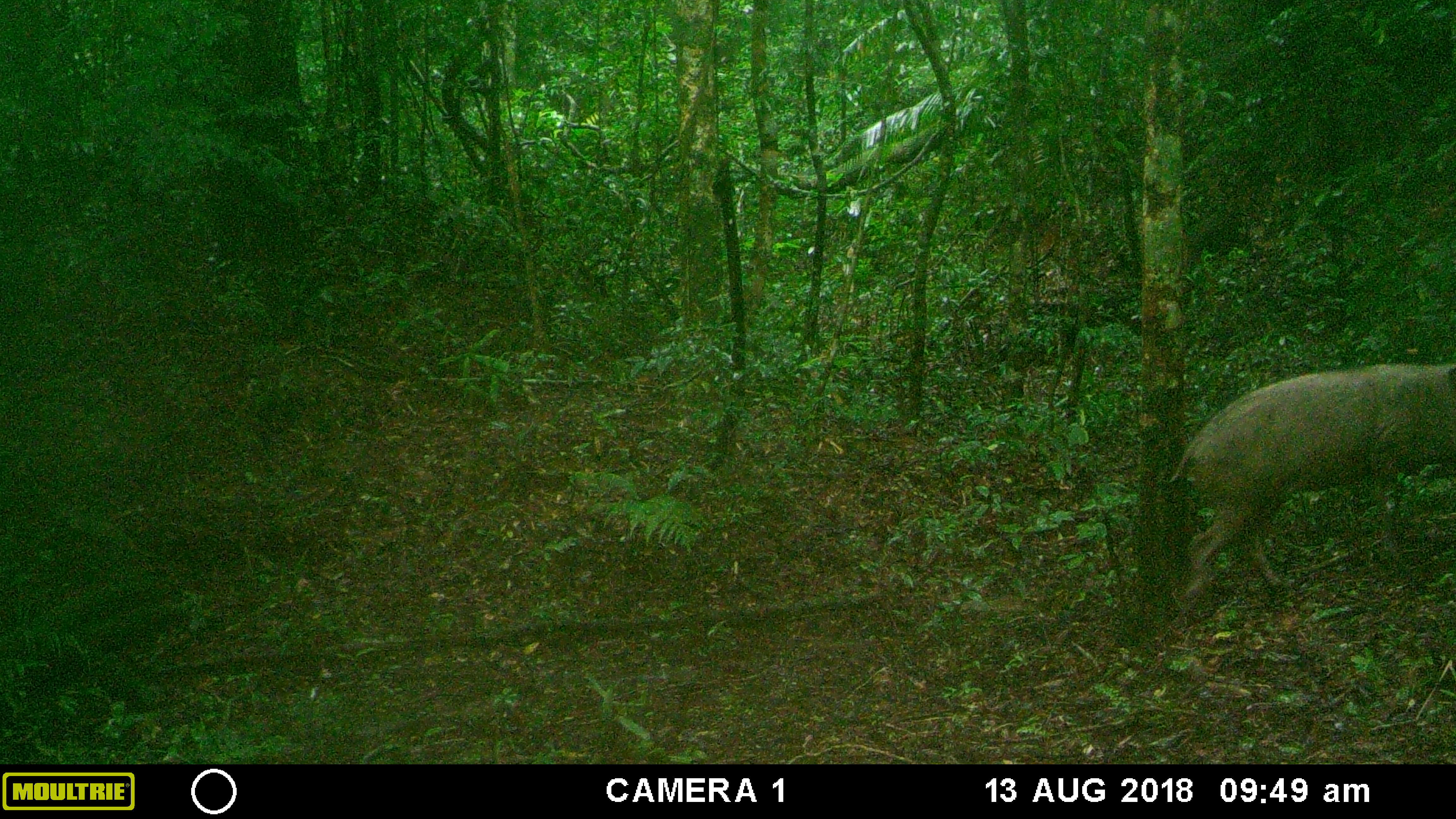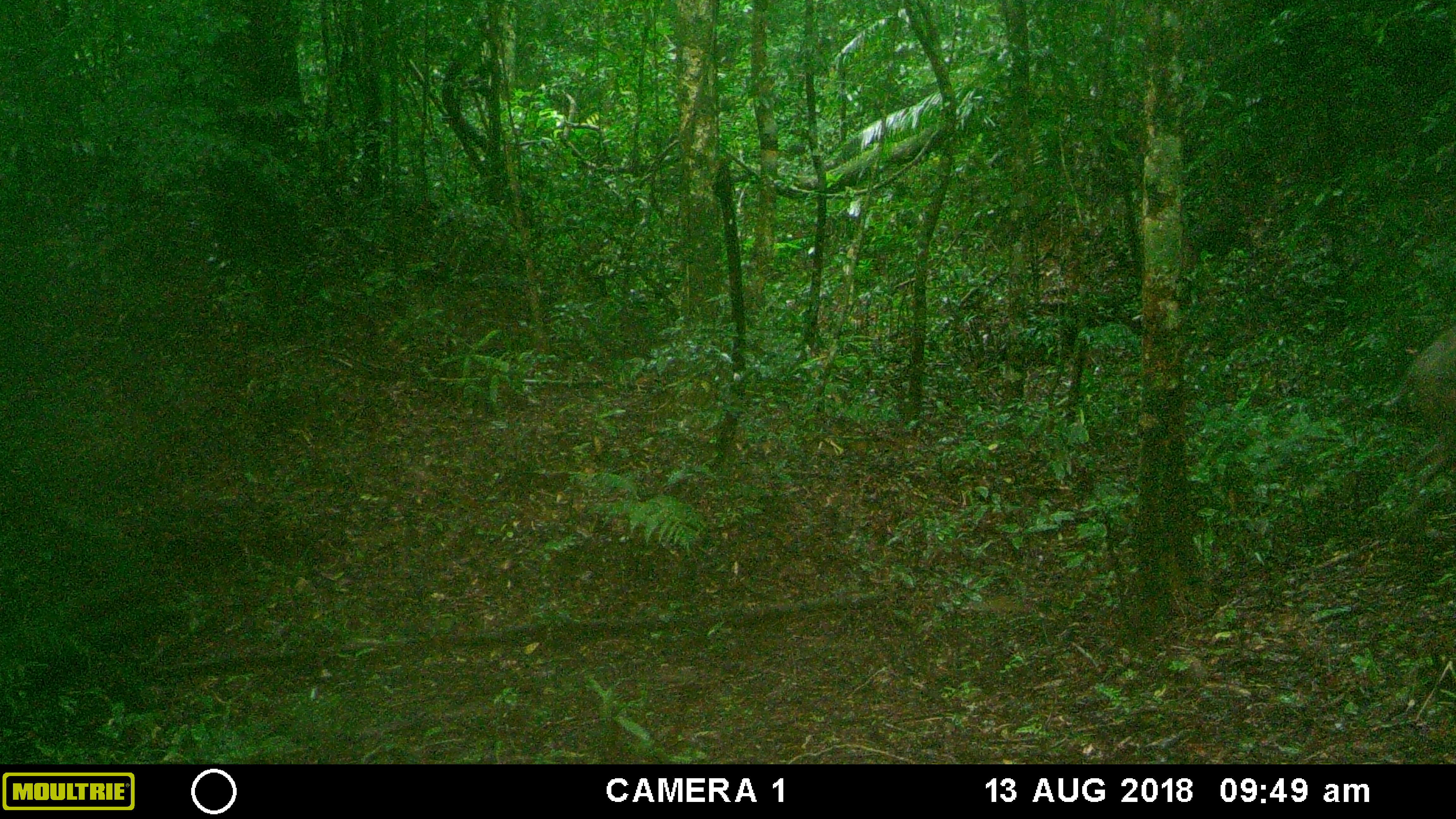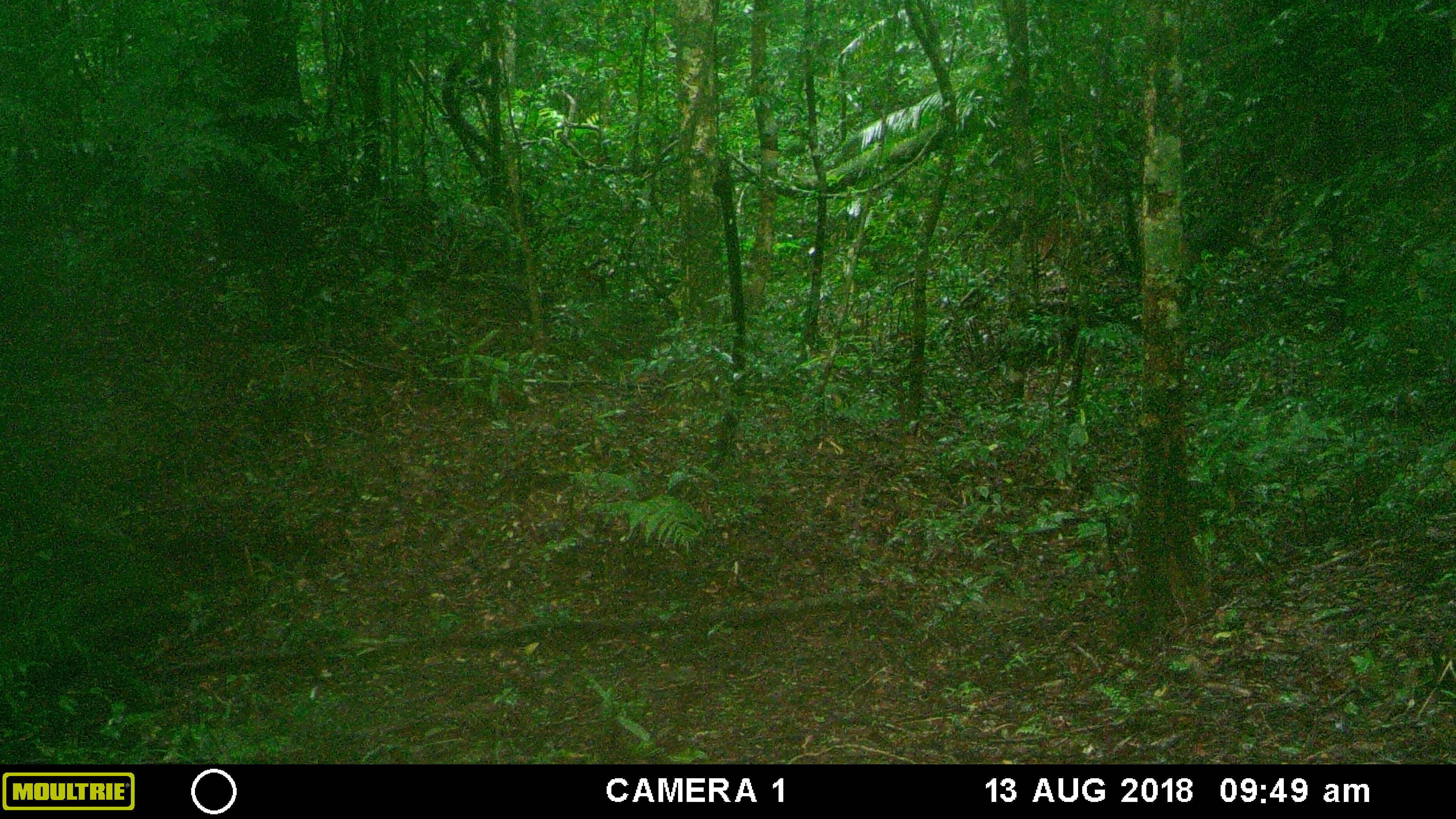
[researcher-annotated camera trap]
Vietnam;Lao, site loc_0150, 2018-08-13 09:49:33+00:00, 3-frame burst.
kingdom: Animalia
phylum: Chordata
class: Mammalia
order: Artiodactyla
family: Suidae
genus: Sus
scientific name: Sus scrofa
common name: eurasian wild pig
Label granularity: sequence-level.